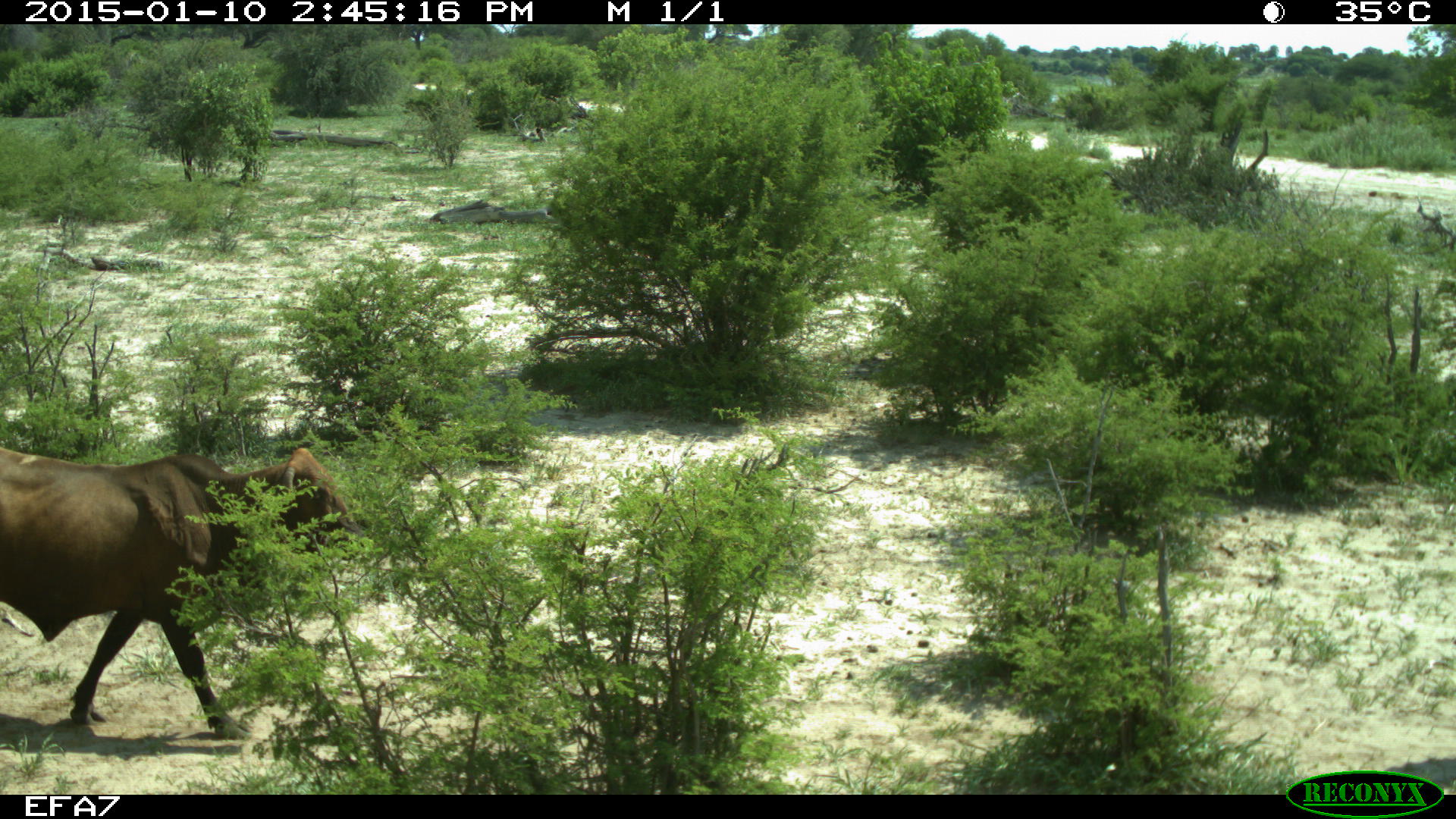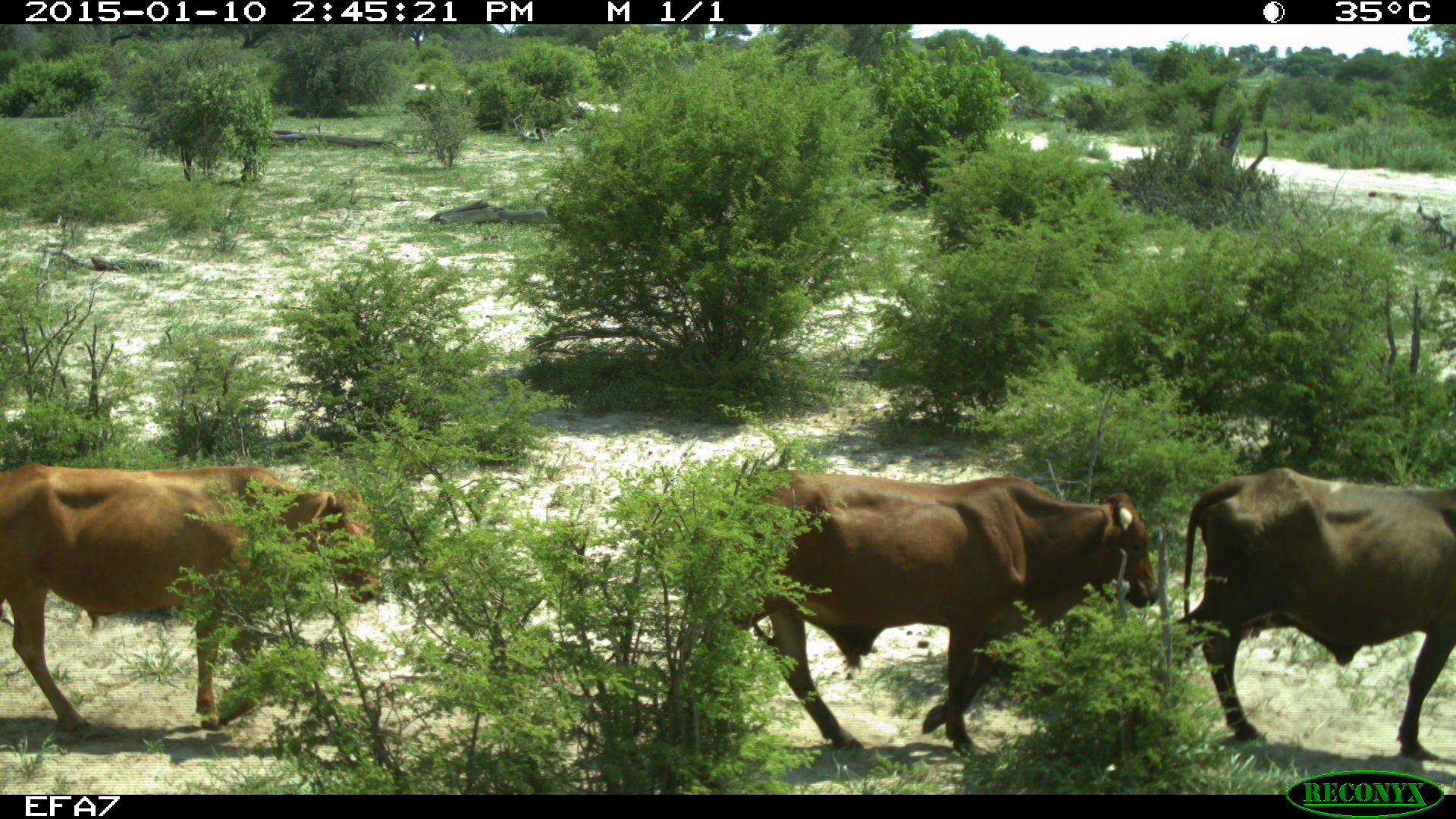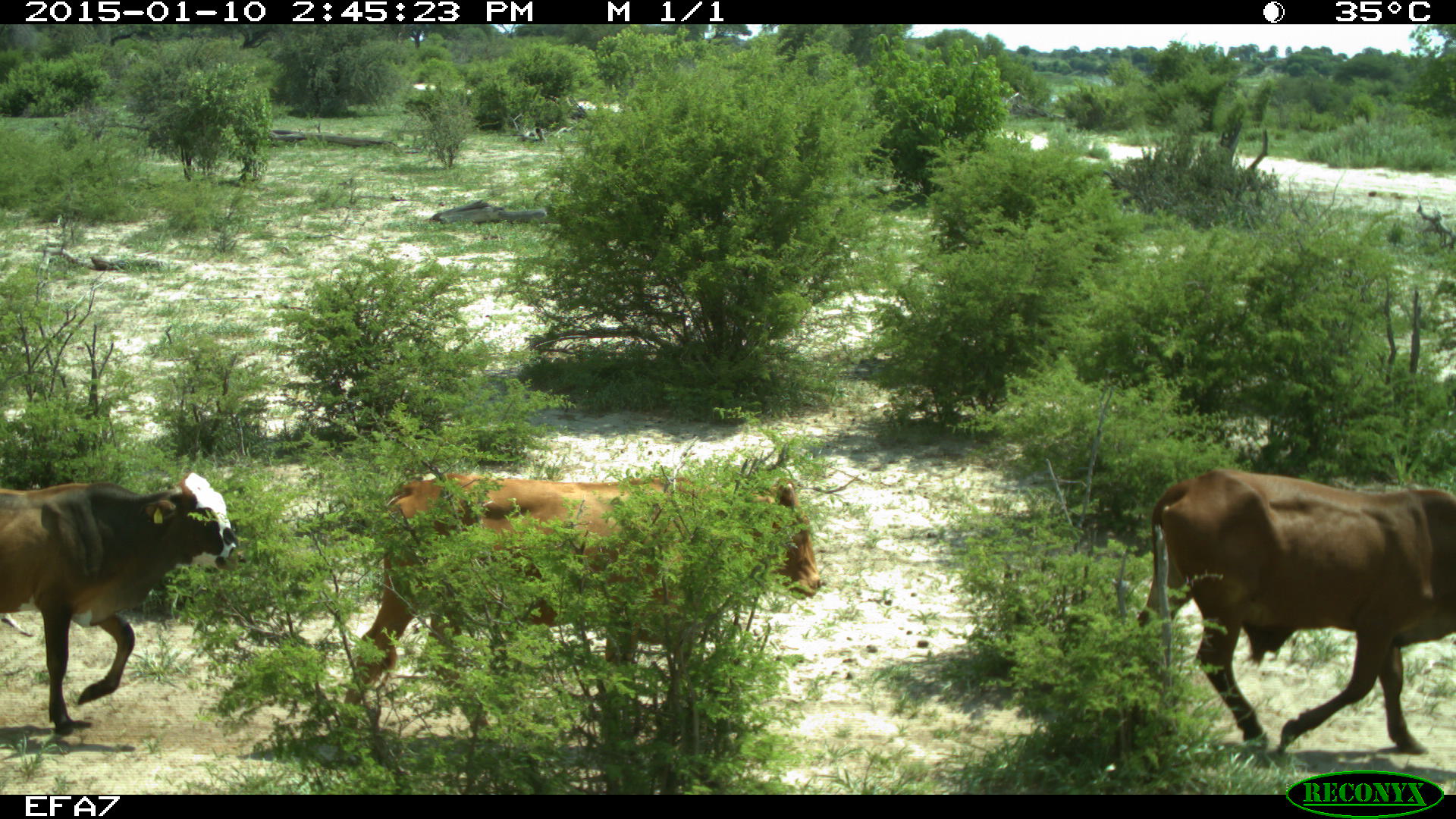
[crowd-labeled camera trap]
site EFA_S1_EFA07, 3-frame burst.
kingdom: Animalia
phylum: Chordata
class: Mammalia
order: Artiodactyla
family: Bovidae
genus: Bos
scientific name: Bos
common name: cattle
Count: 4.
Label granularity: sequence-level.